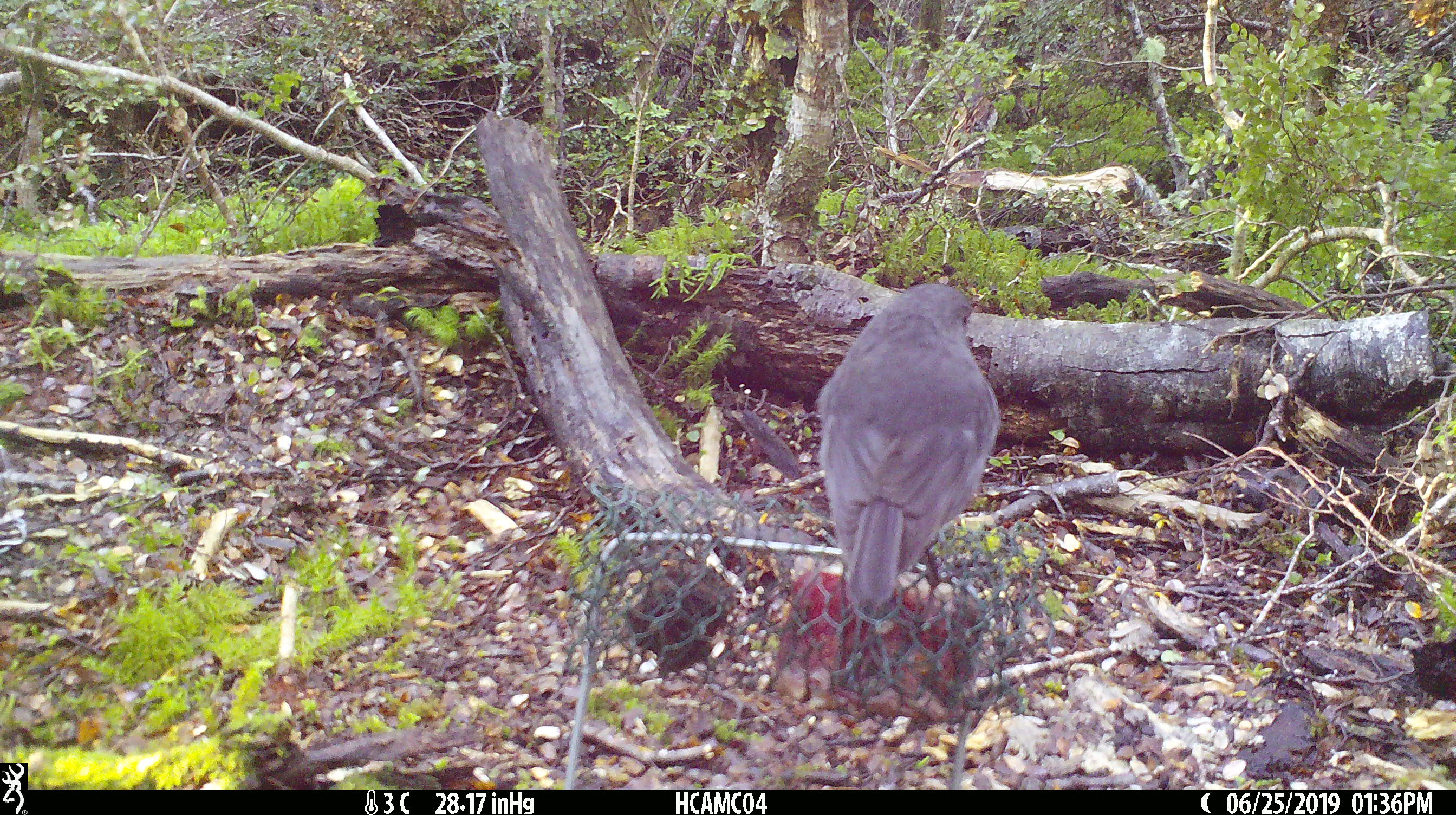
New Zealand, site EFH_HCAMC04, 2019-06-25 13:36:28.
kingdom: Animalia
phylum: Chordata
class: Aves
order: Passeriformes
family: Petroicidae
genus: Petroica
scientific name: Petroica australis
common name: new zealand robin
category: robin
Robin (new zealand robin) (Petroica australis).